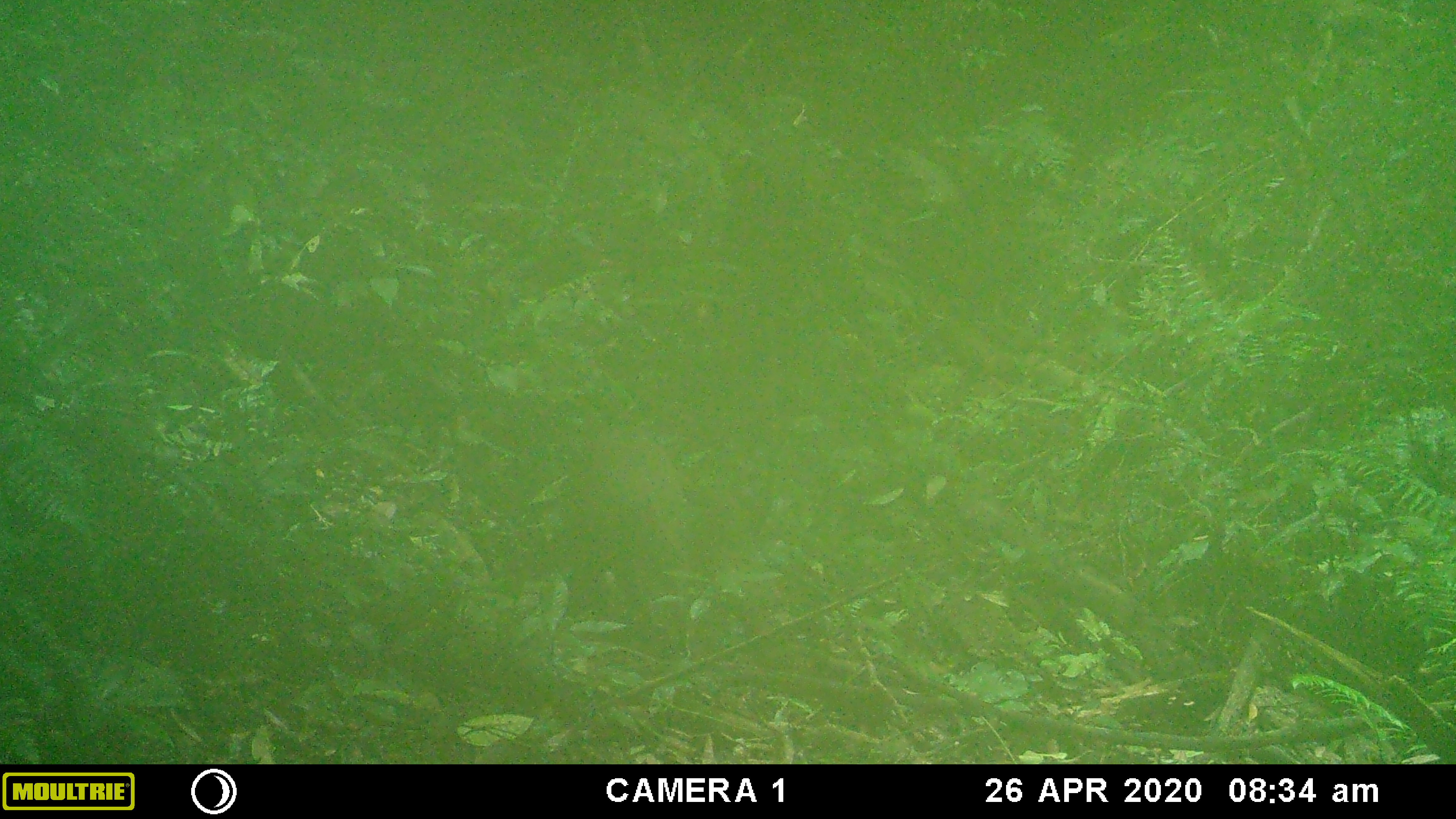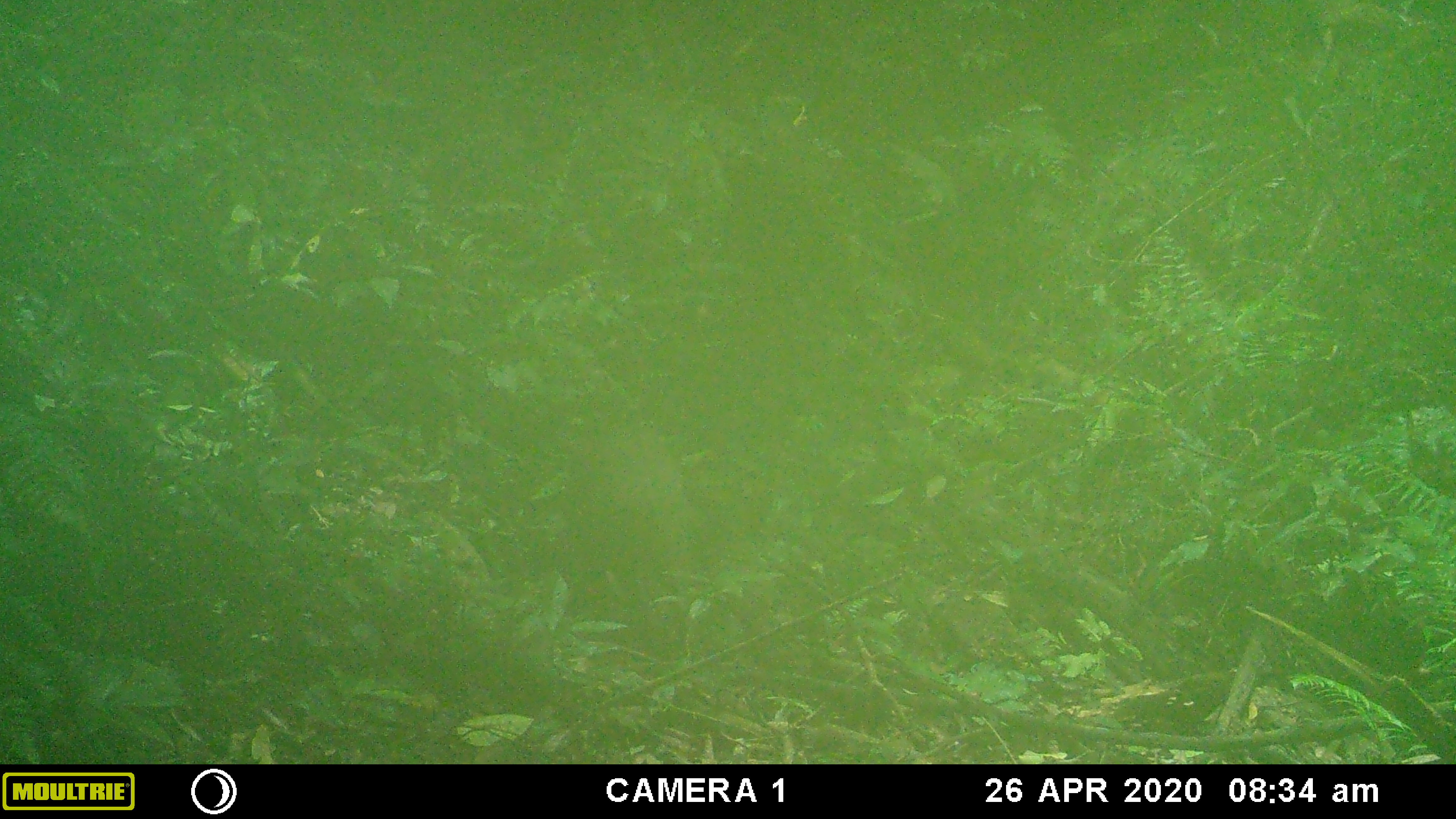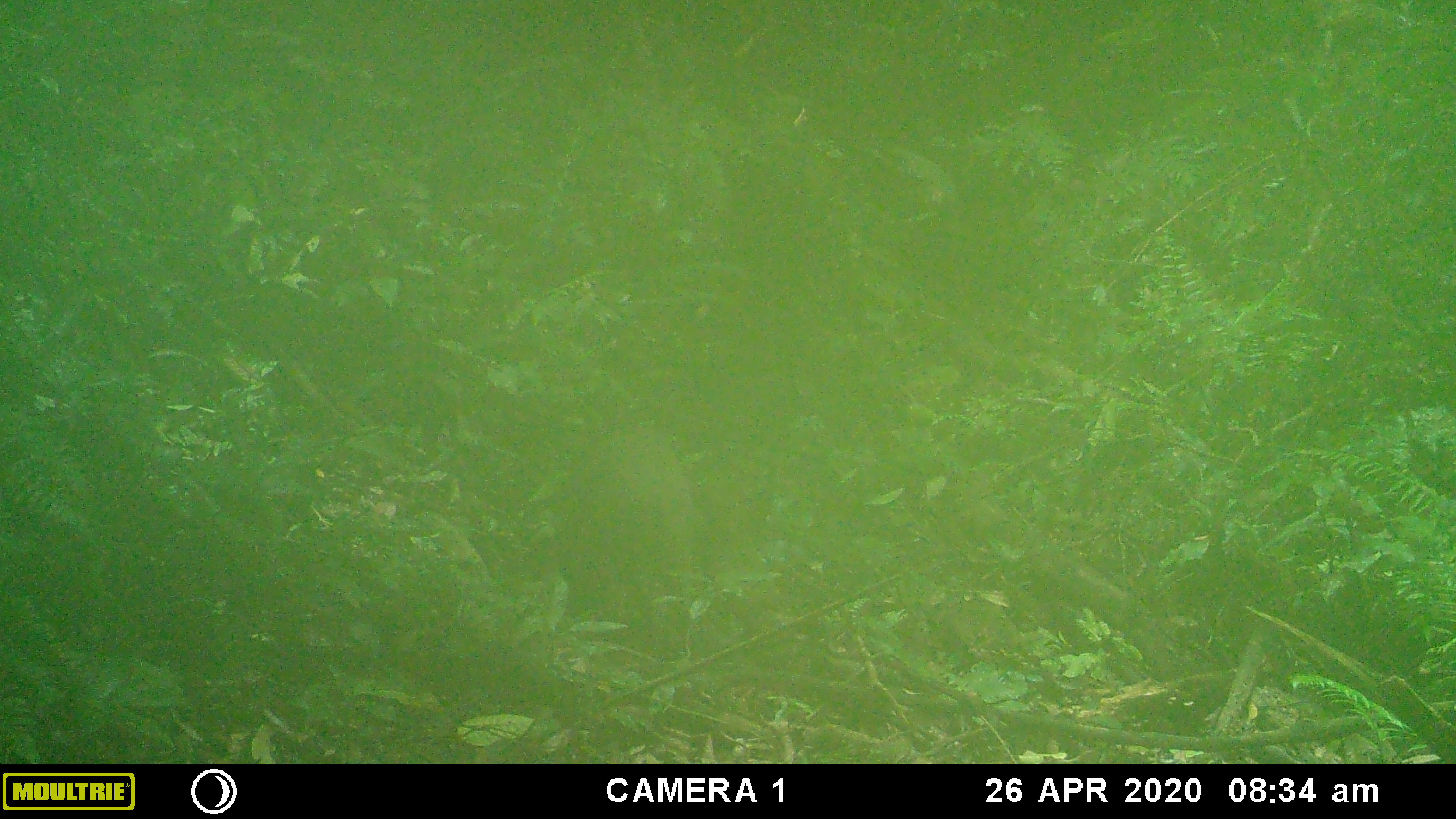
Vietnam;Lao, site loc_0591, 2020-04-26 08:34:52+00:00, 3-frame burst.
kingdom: Animalia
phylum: Chordata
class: Mammalia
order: Artiodactyla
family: Suidae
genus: Sus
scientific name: Sus scrofa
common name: eurasian wild pig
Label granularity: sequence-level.